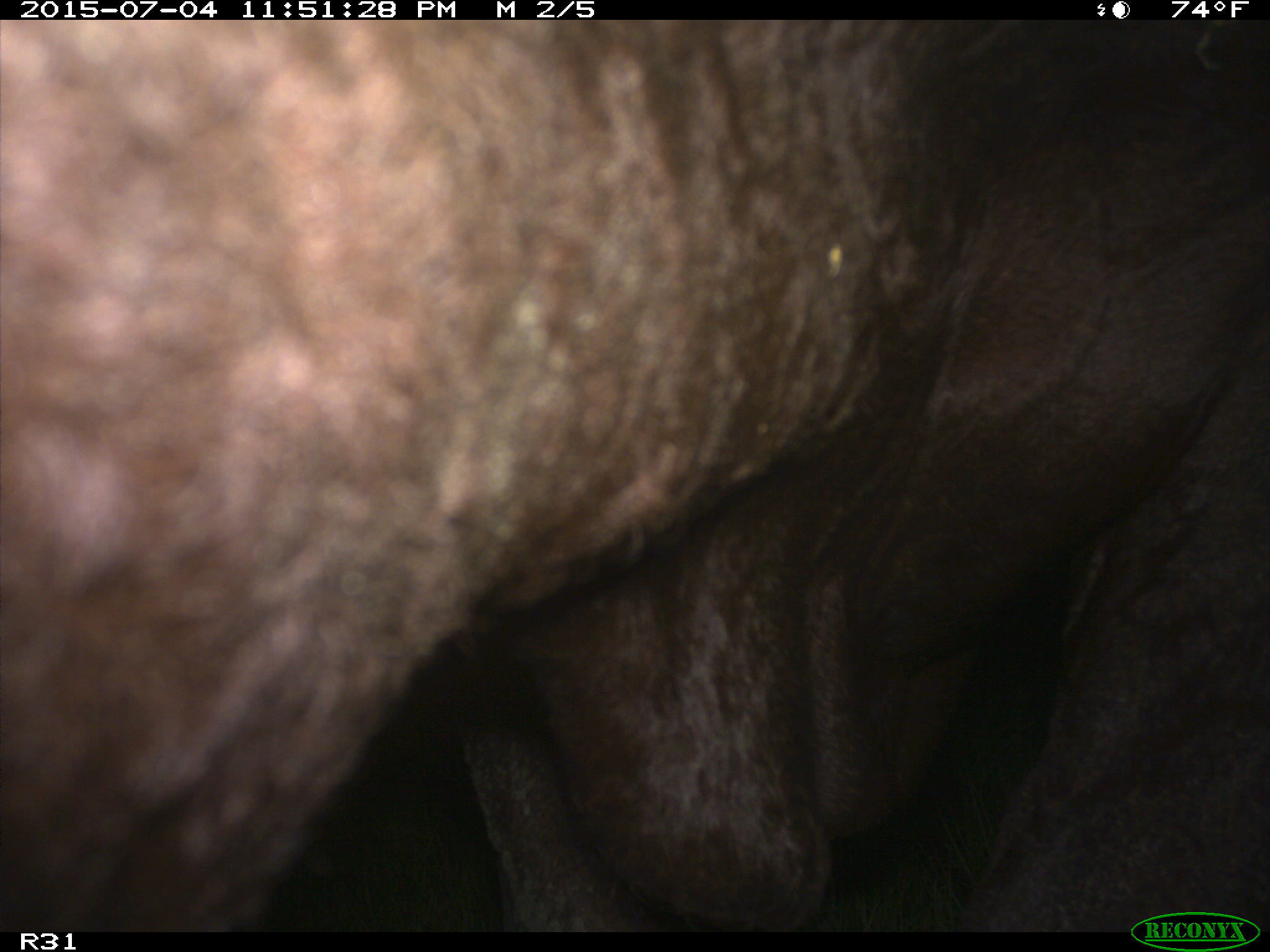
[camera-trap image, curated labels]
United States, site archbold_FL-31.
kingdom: Animalia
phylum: Chordata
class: Mammalia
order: Artiodactyla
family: Bovidae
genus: Bos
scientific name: Bos taurus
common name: domestic cow